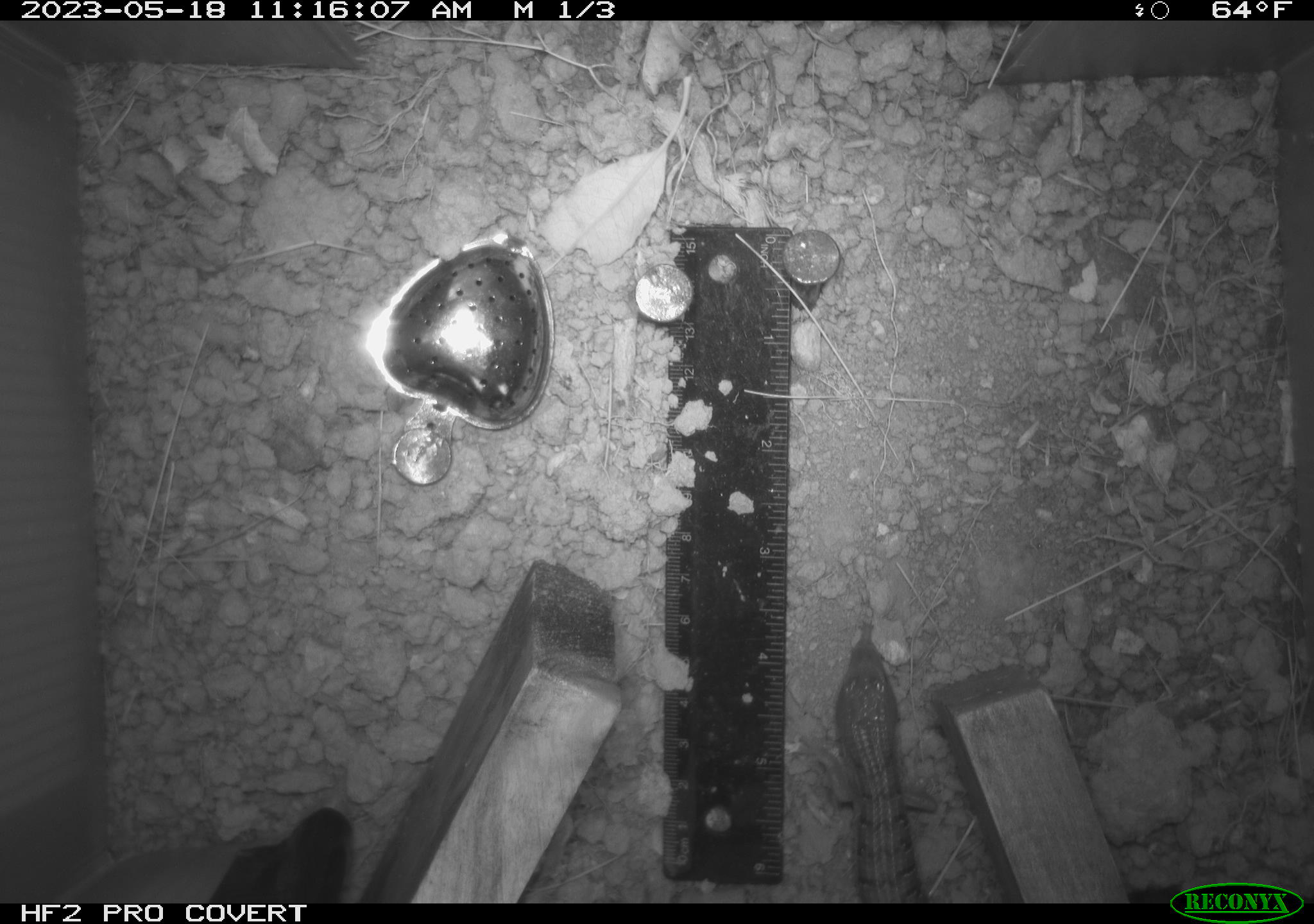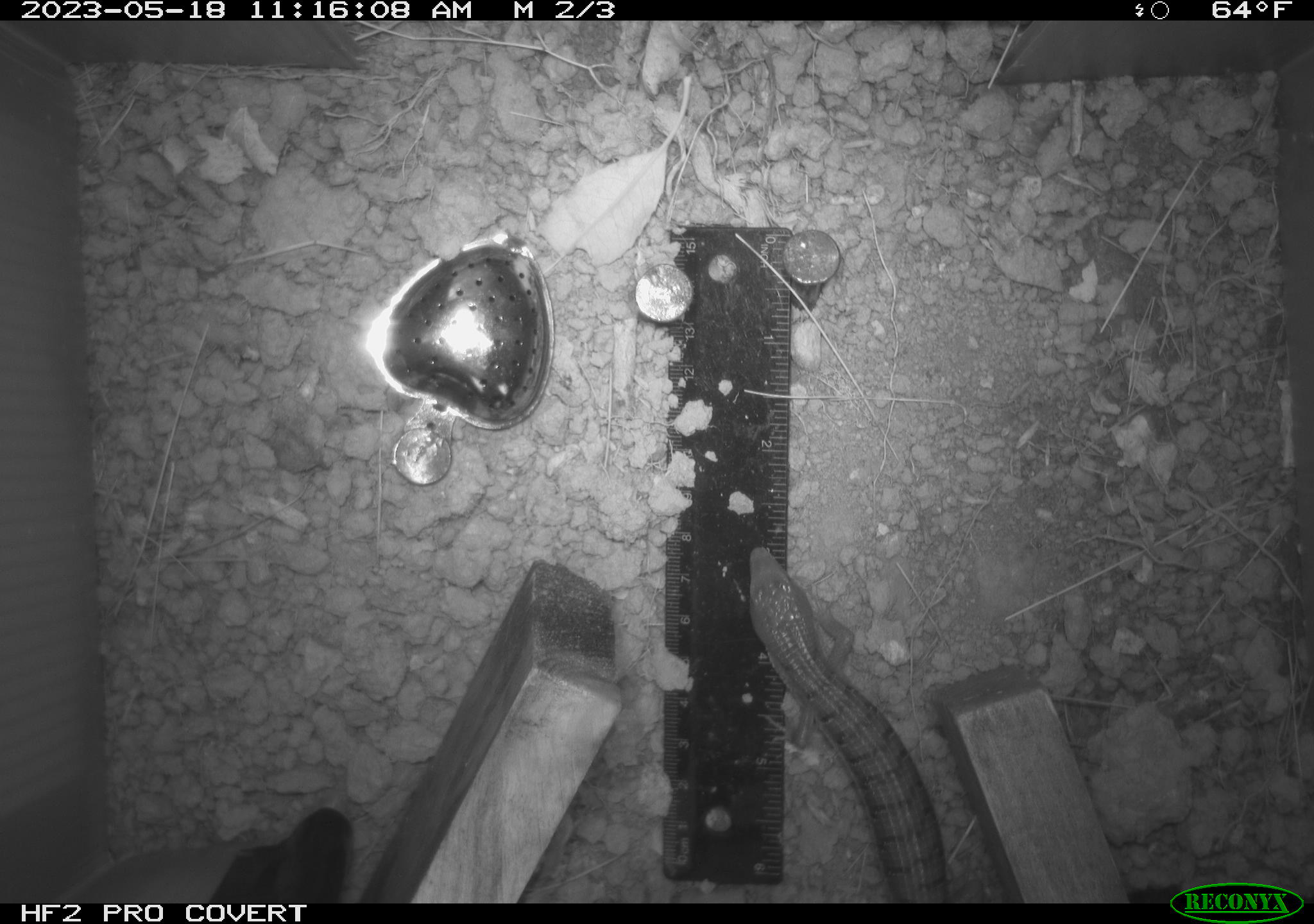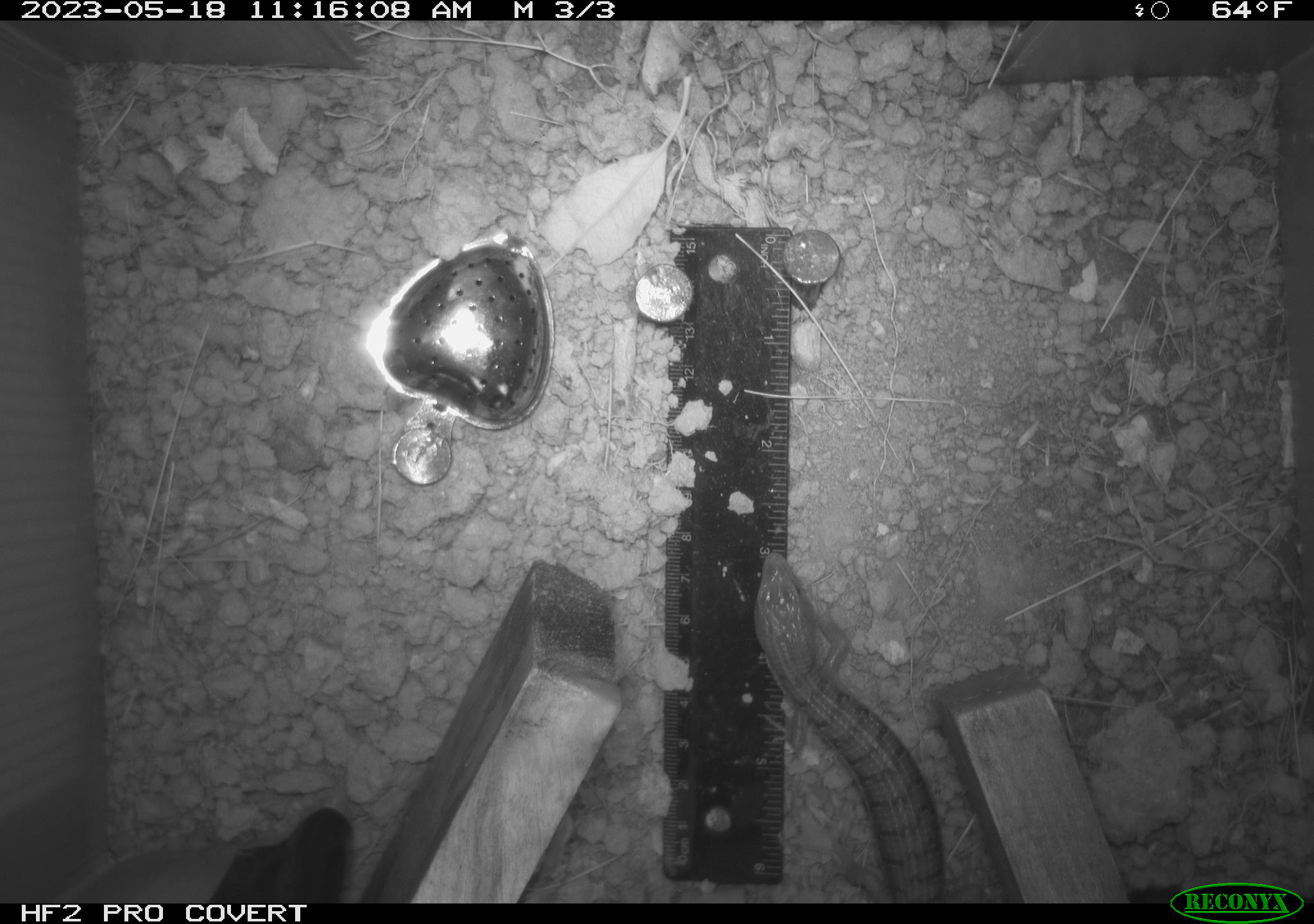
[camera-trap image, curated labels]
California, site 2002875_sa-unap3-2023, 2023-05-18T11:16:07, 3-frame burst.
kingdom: Animalia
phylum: Chordata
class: Reptilia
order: Squamata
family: Anguidae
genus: Elgaria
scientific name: Elgaria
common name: alligator lizards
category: elgaria species